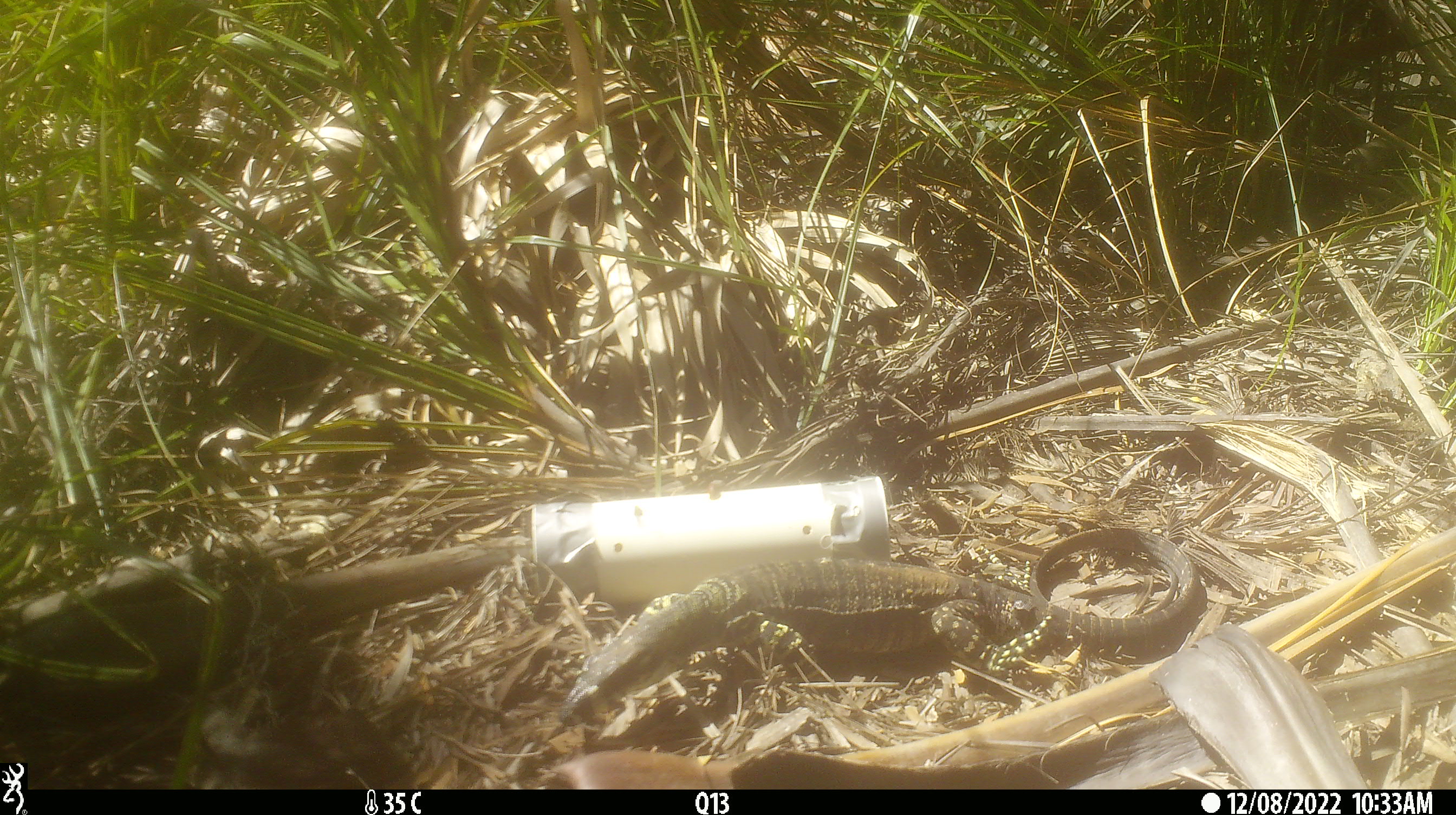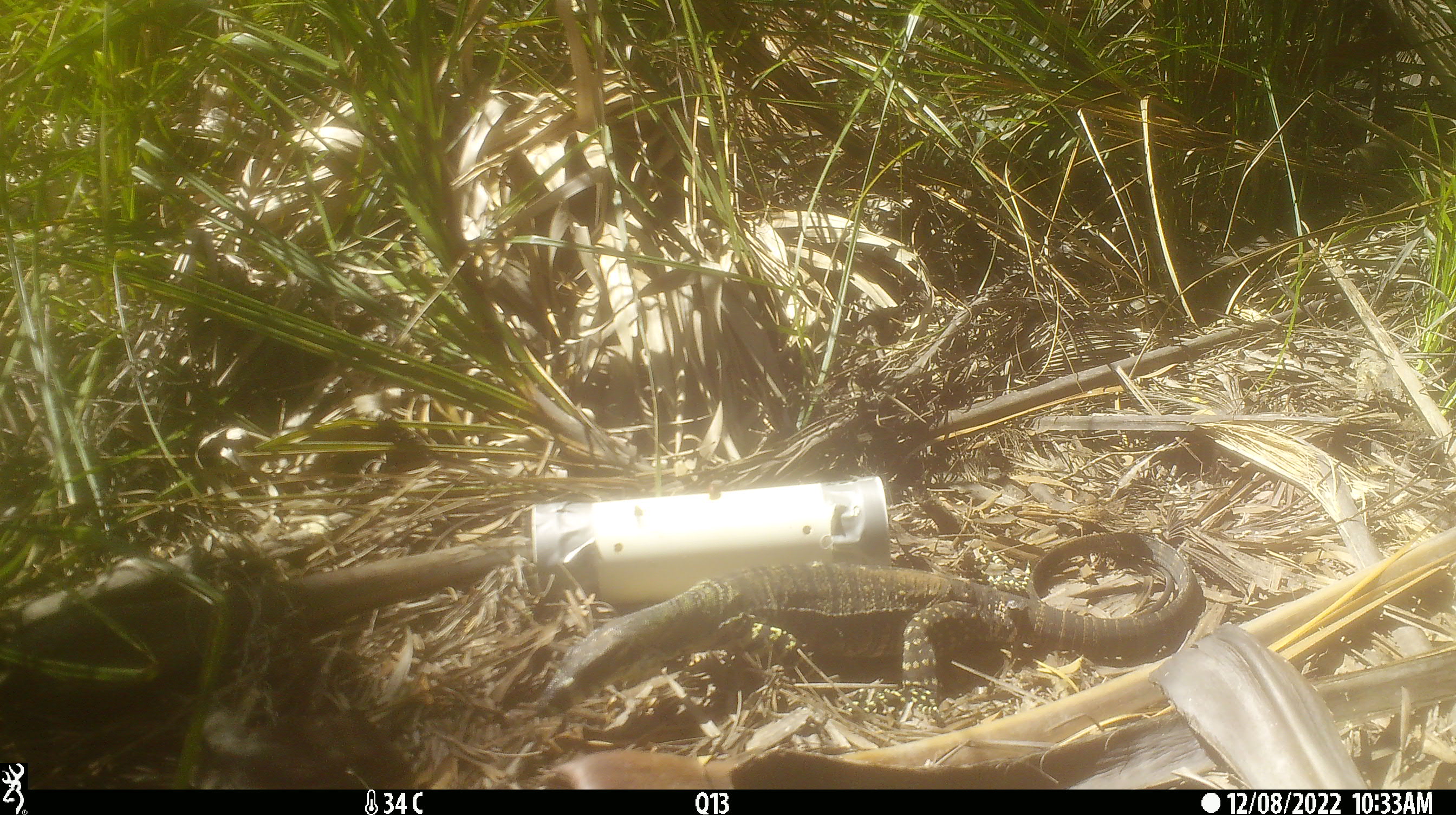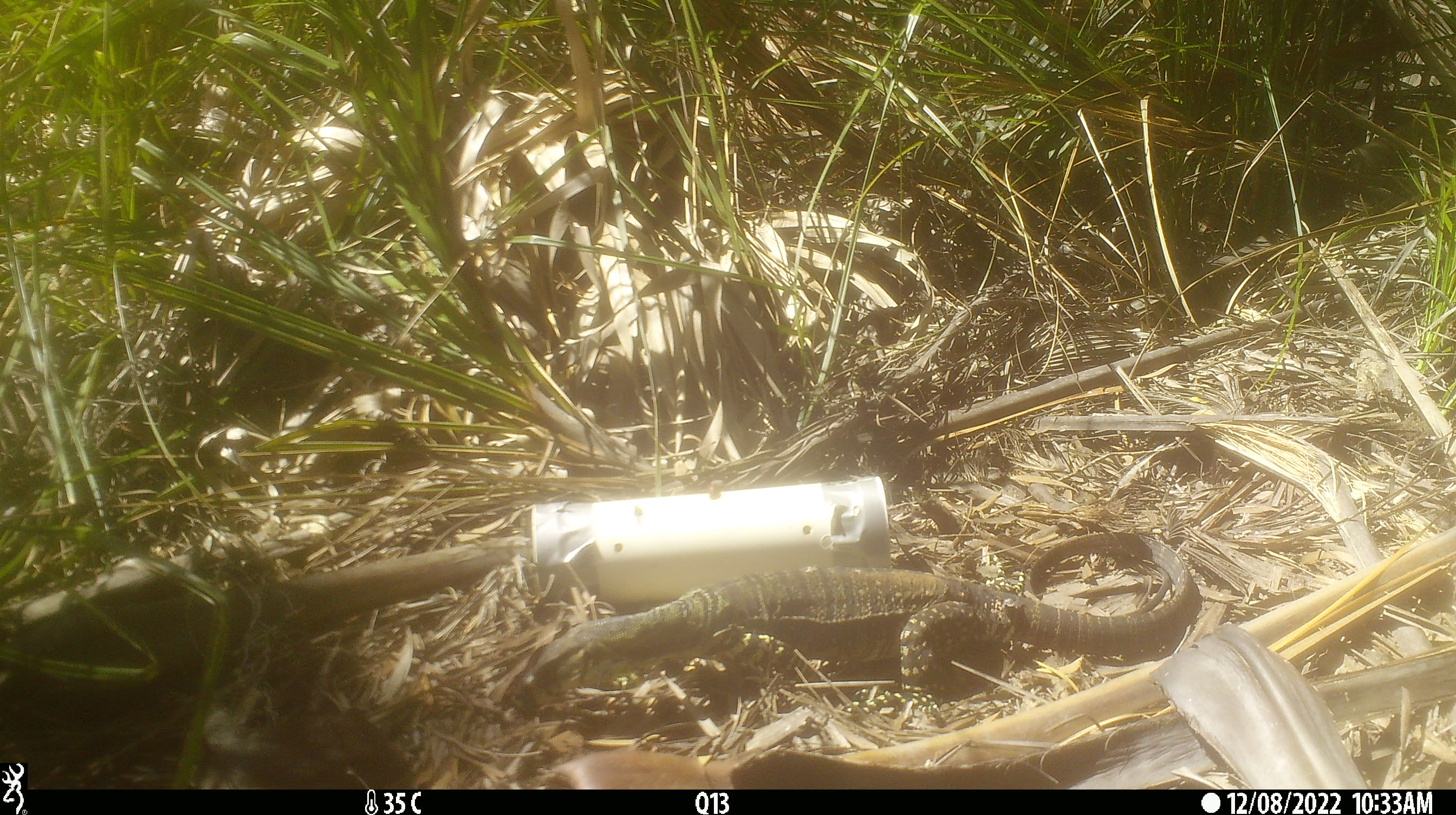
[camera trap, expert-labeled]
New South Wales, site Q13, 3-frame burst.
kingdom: Animalia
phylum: Chordata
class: Reptilia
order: Squamata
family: Varanidae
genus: Varanus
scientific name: Varanus varius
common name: lace monitor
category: goanna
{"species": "goanna (lace monitor) (Varanus varius)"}